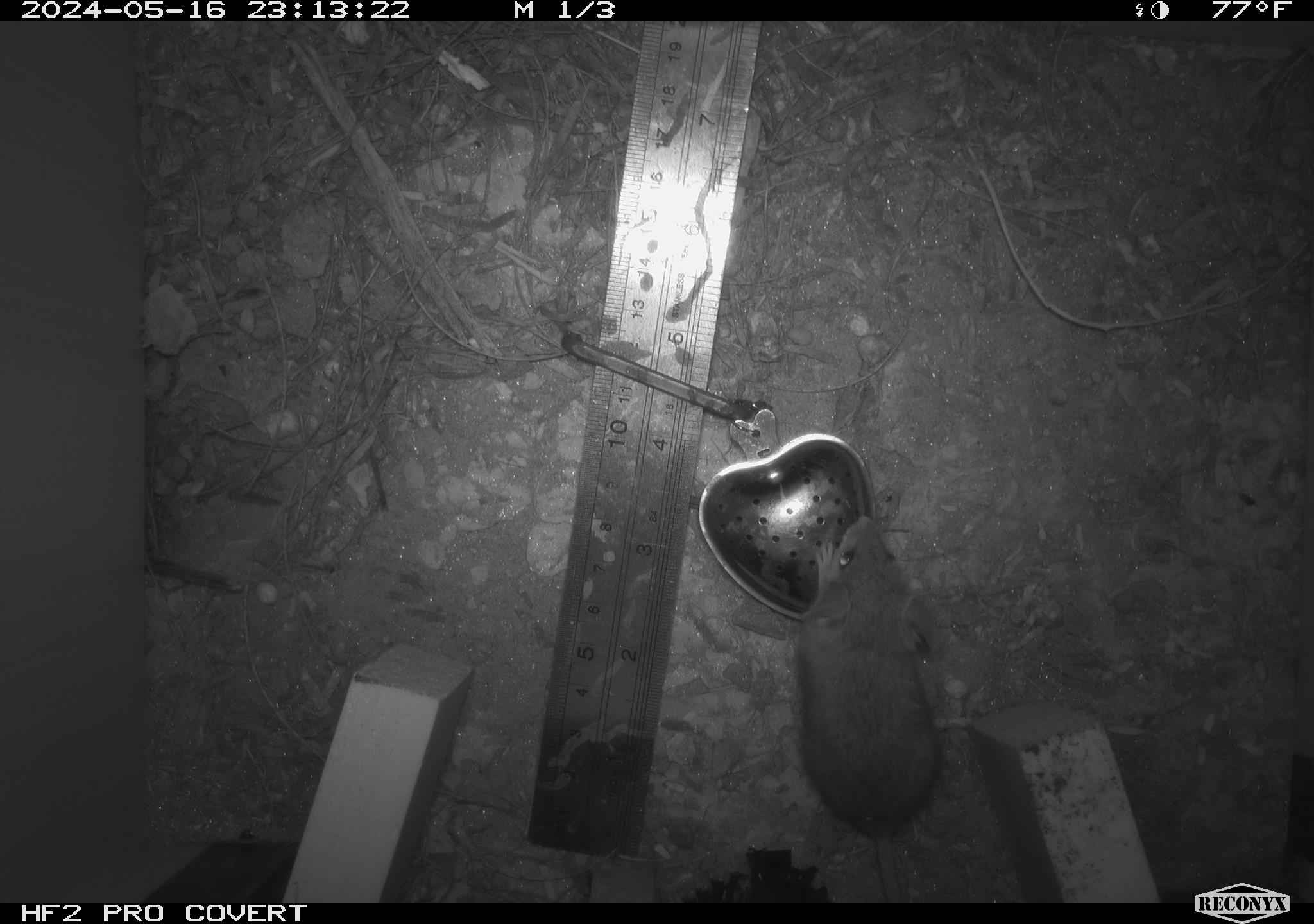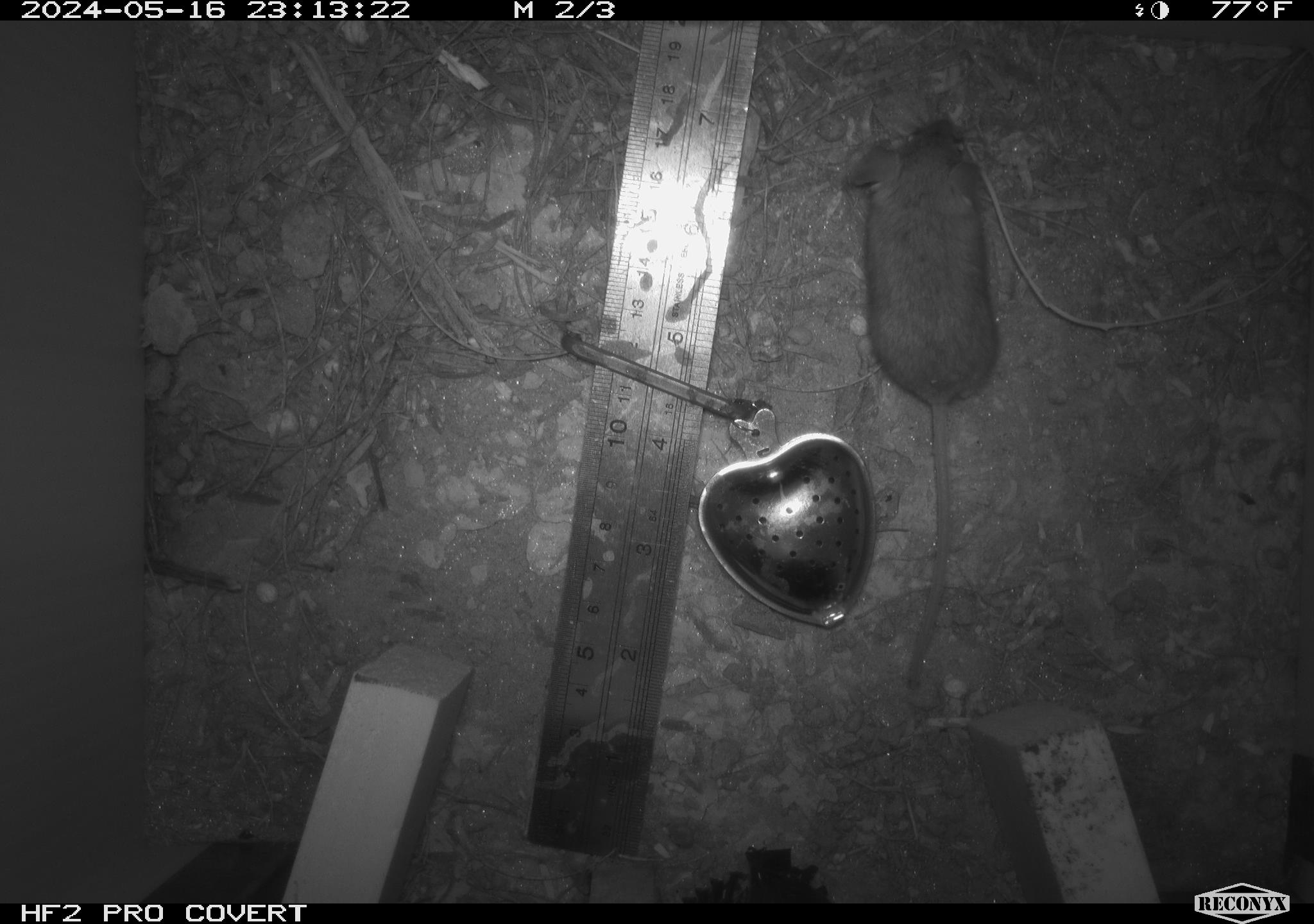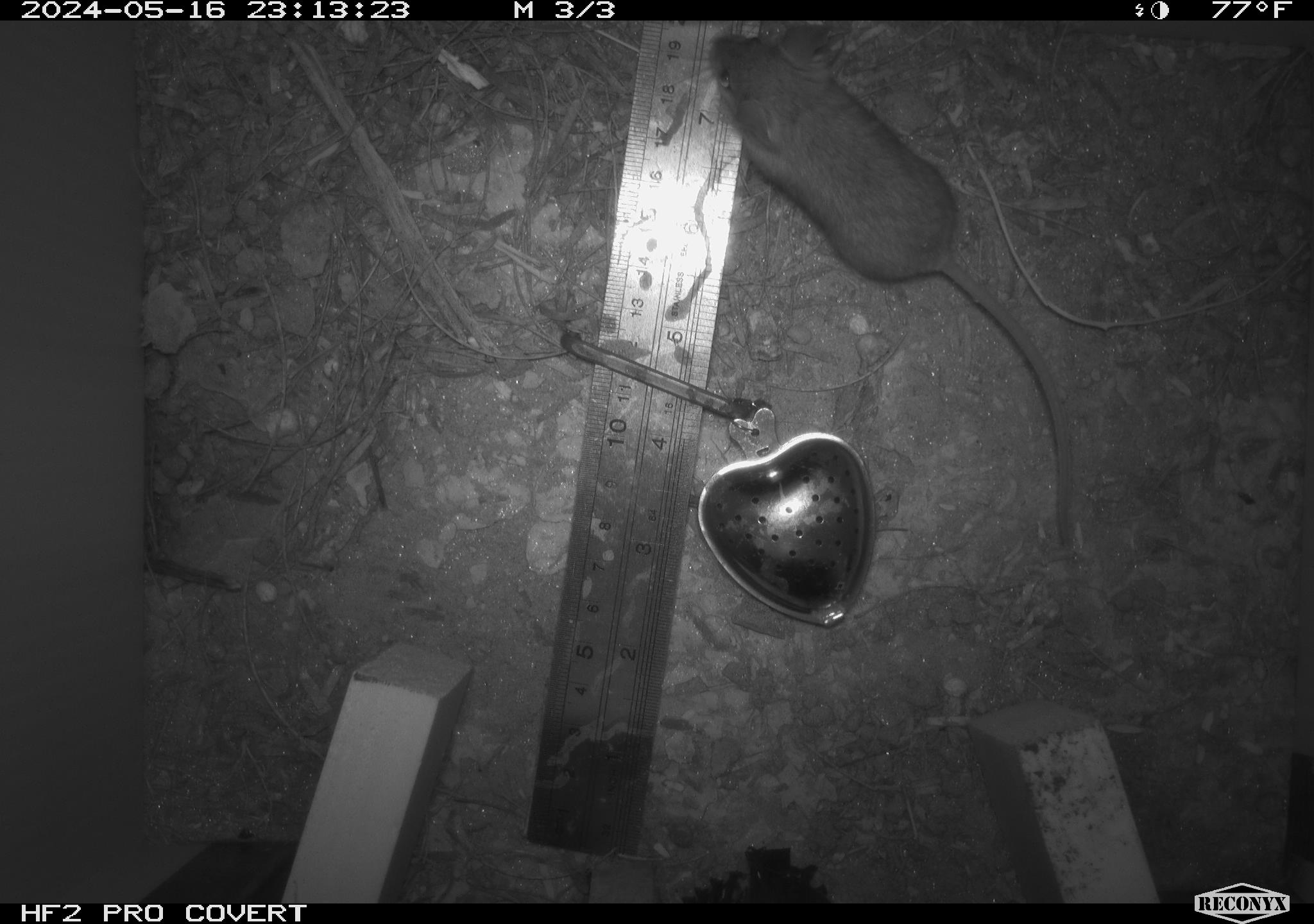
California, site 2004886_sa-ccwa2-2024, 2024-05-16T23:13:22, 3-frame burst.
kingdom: Animalia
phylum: Chordata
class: Mammalia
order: Rodentia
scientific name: Rodentia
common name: mouse species